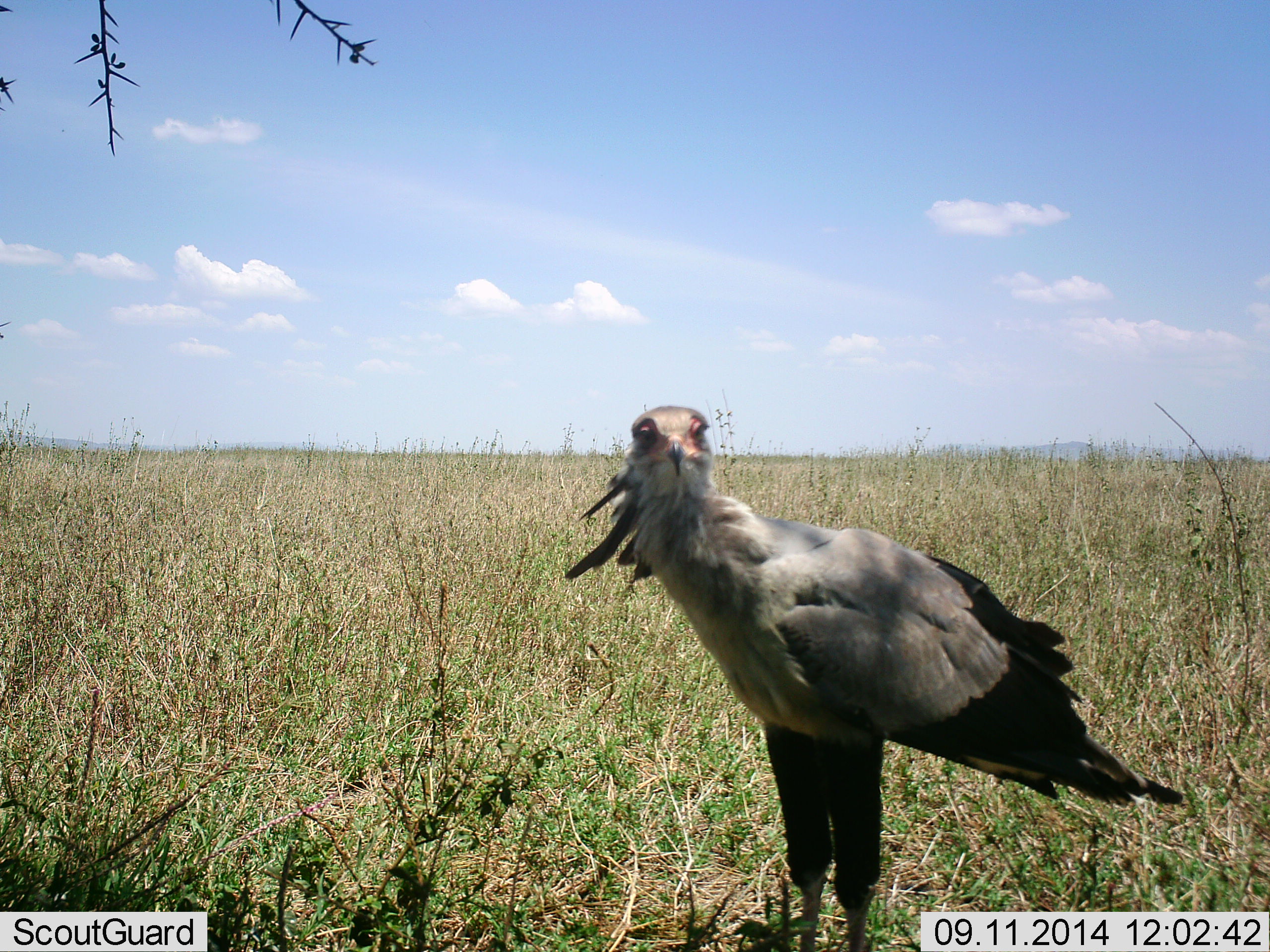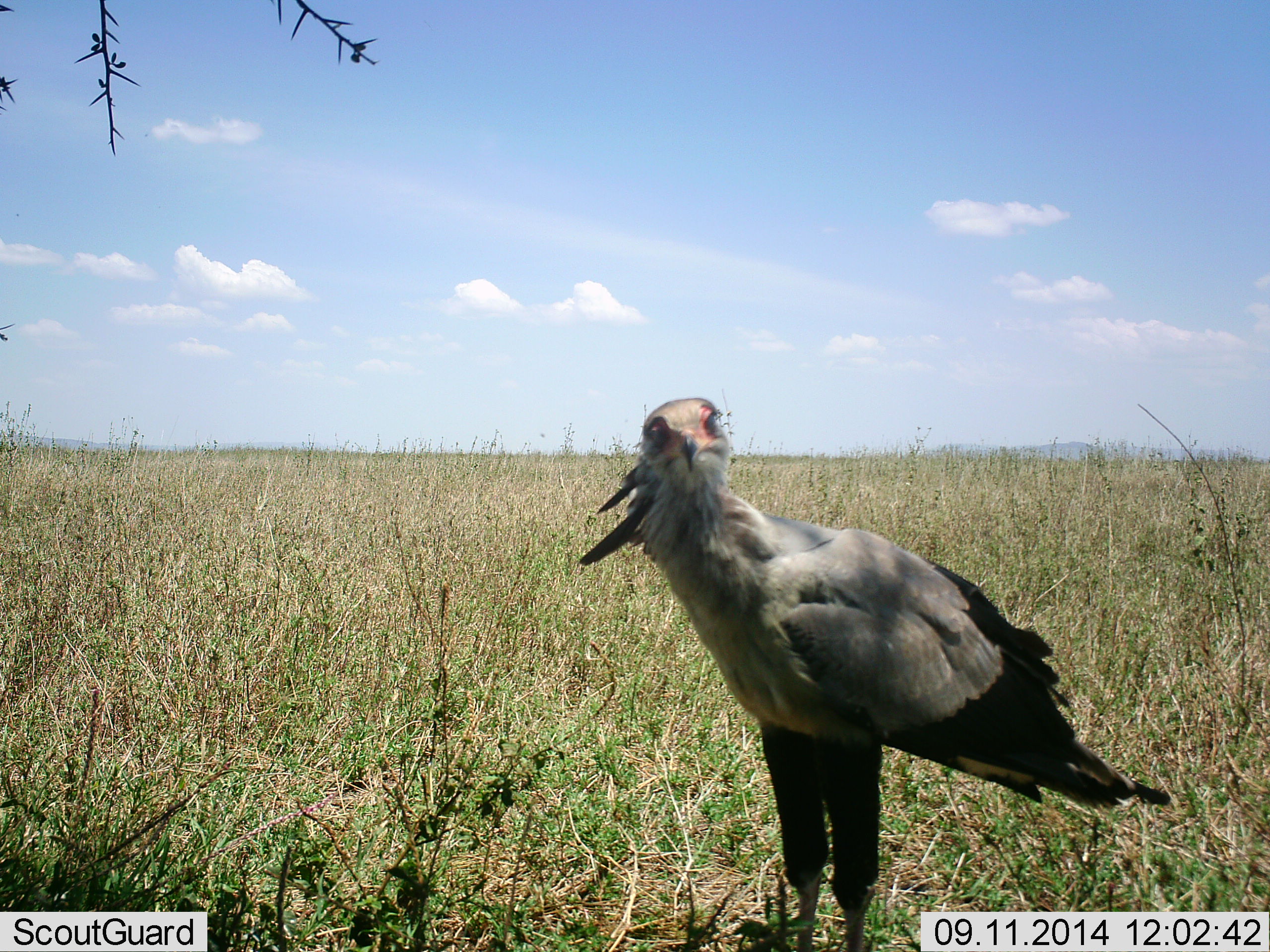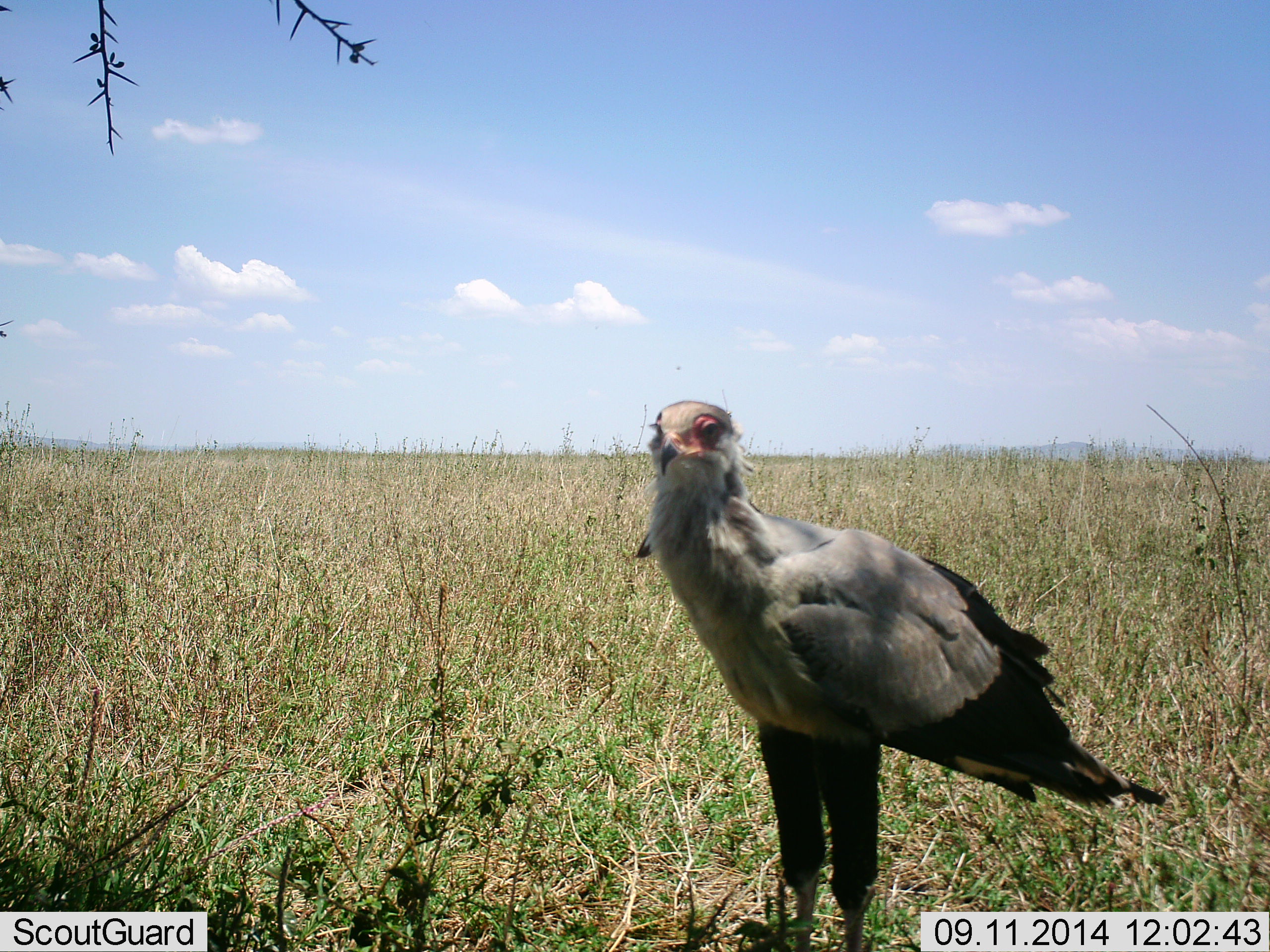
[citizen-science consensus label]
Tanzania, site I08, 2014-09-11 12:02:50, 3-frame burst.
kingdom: Animalia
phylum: Chordata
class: Aves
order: Accipitriformes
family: Sagittariidae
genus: Sagittarius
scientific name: Sagittarius serpentarius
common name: secretary bird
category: secretarybird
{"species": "secretarybird (secretary bird) (Sagittarius serpentarius)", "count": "1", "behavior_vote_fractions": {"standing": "100%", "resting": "0%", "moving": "0%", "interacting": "0%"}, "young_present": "0%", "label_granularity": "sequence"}